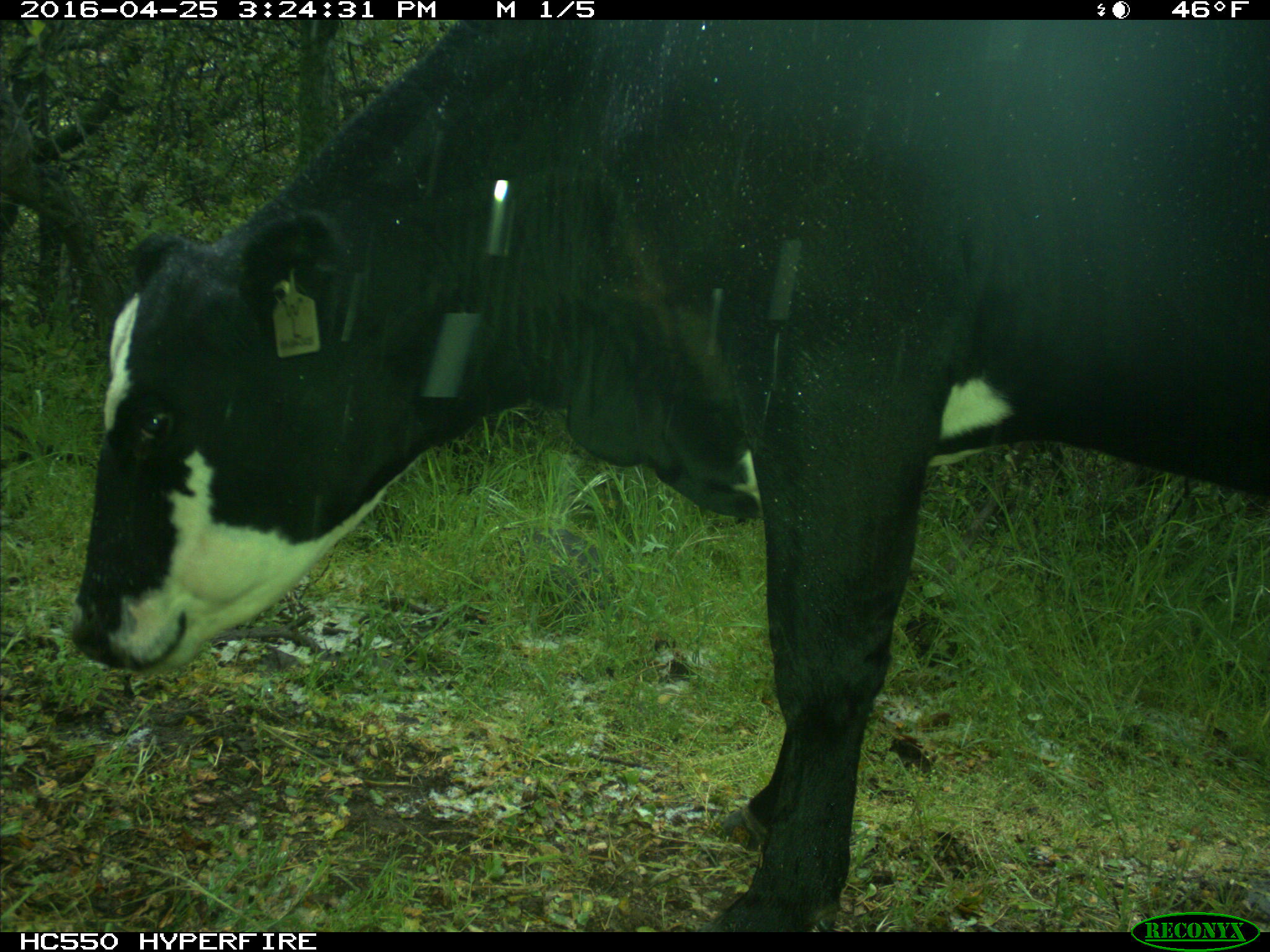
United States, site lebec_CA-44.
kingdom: Animalia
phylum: Chordata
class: Mammalia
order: Artiodactyla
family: Bovidae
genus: Bos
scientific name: Bos taurus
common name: domestic cow